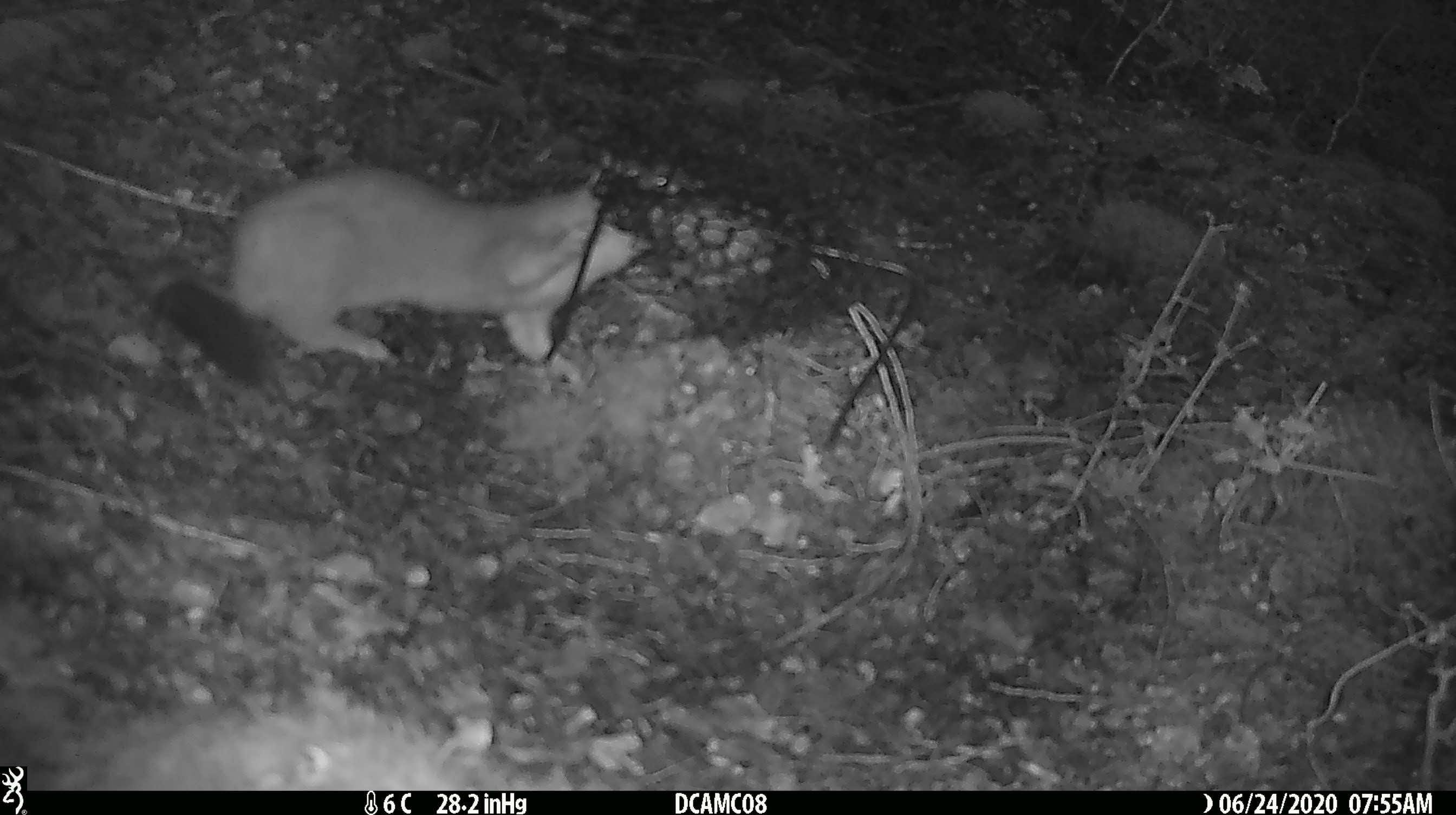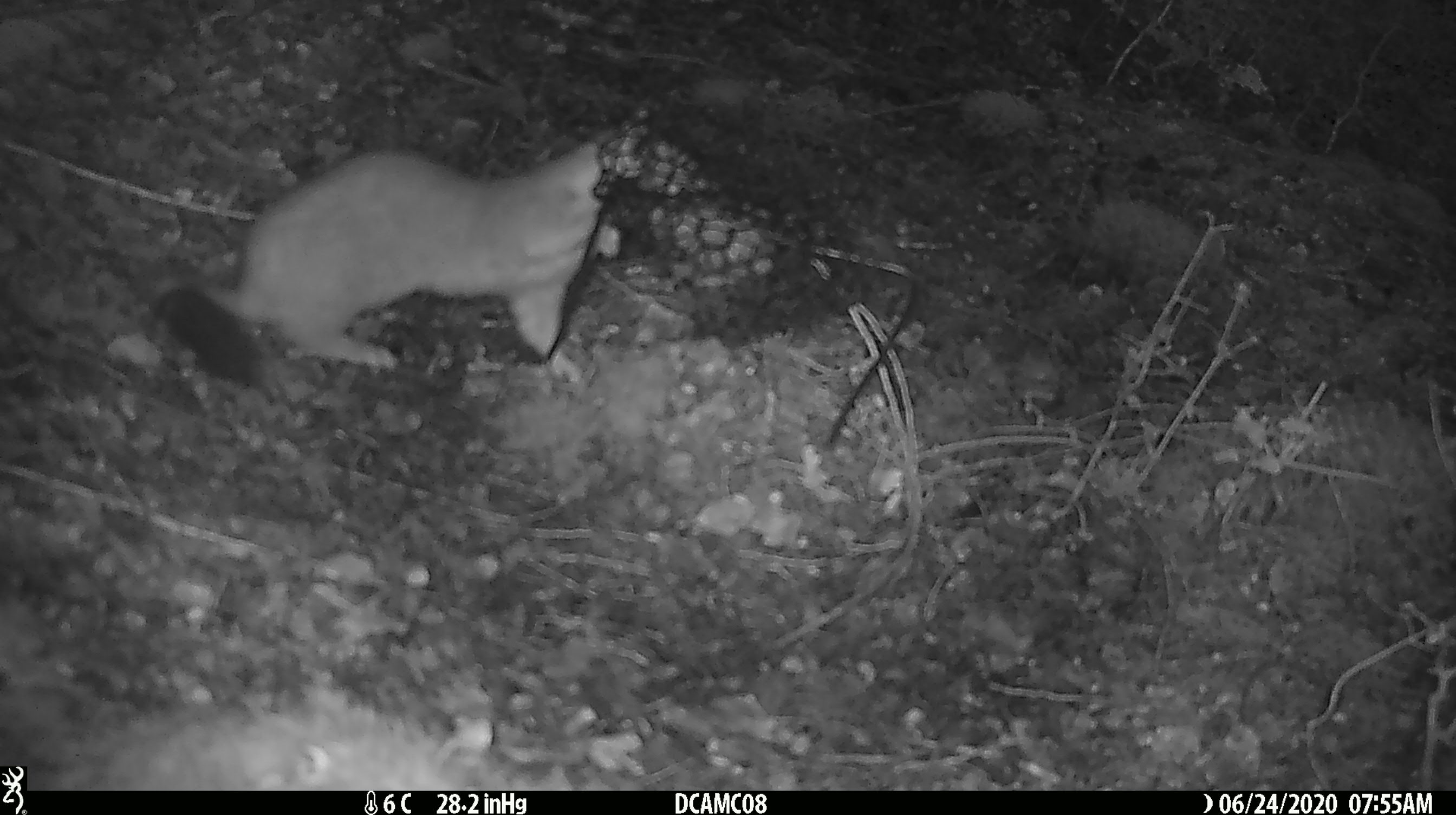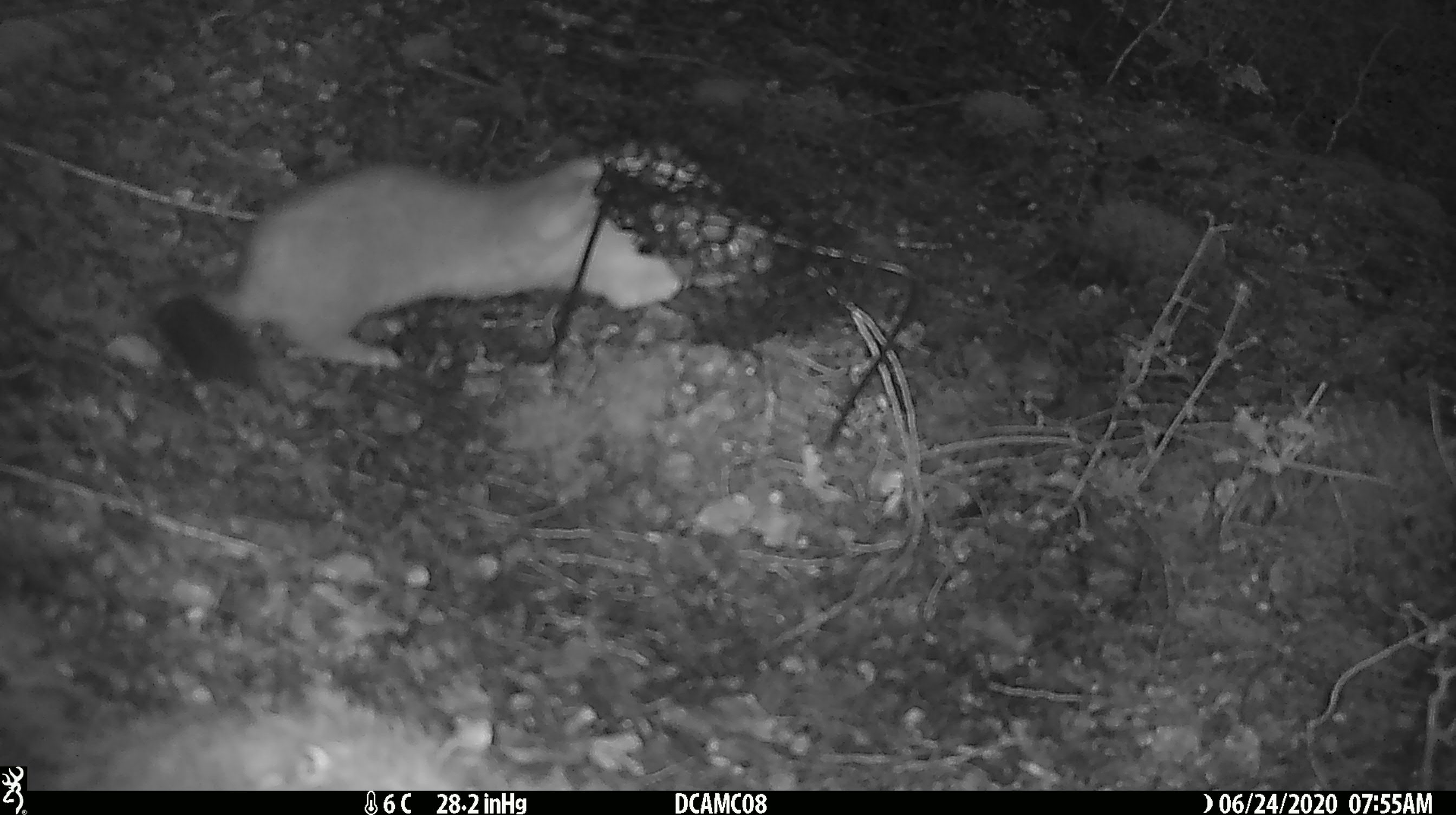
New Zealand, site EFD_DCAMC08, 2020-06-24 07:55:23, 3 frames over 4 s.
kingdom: Animalia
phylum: Chordata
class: Mammalia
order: Carnivora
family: Mustelidae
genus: Mustela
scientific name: Mustela erminea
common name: stoat